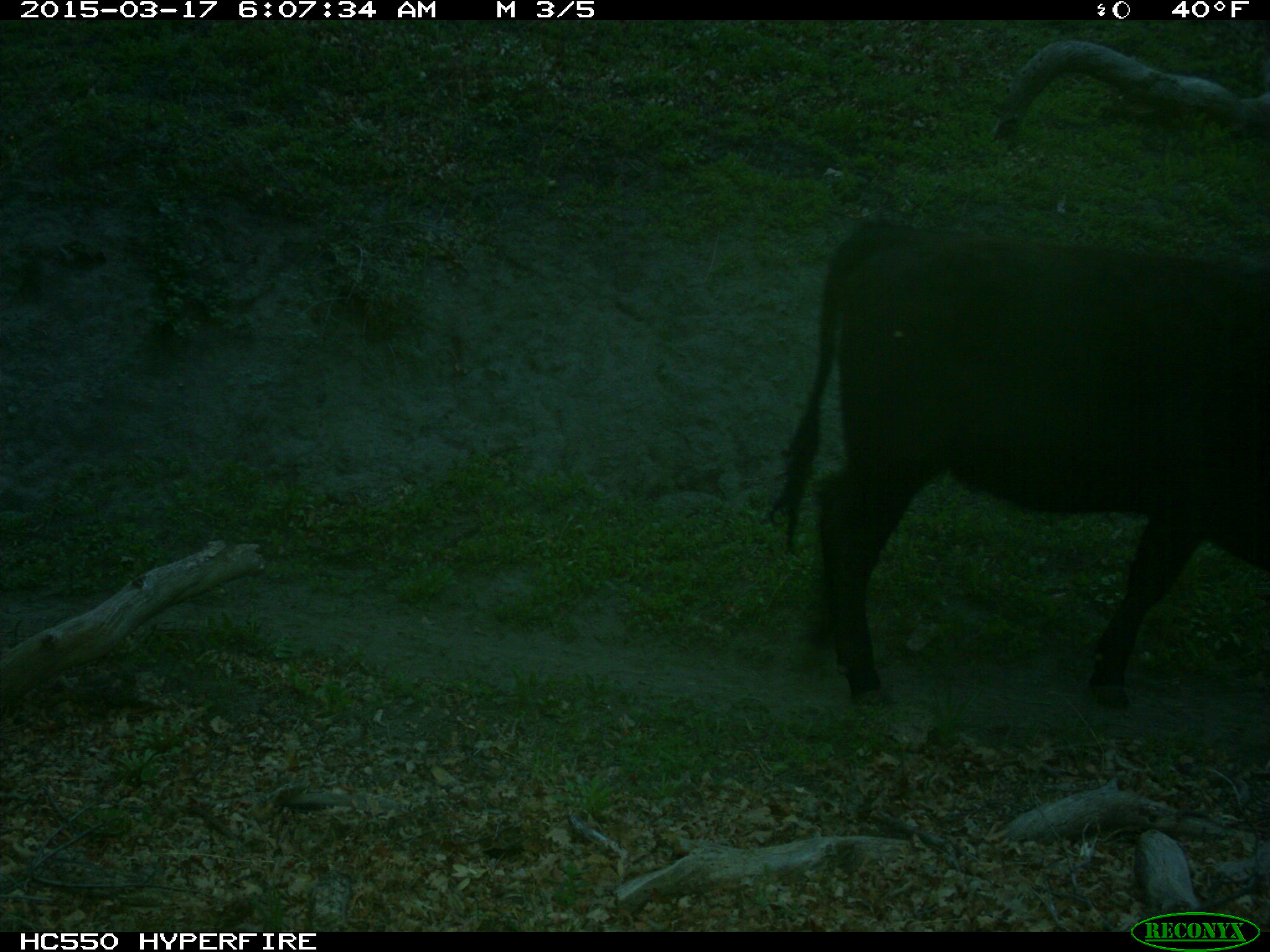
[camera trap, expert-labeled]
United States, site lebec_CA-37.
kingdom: Animalia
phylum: Chordata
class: Mammalia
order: Artiodactyla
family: Bovidae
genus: Bos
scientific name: Bos taurus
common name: domestic cow